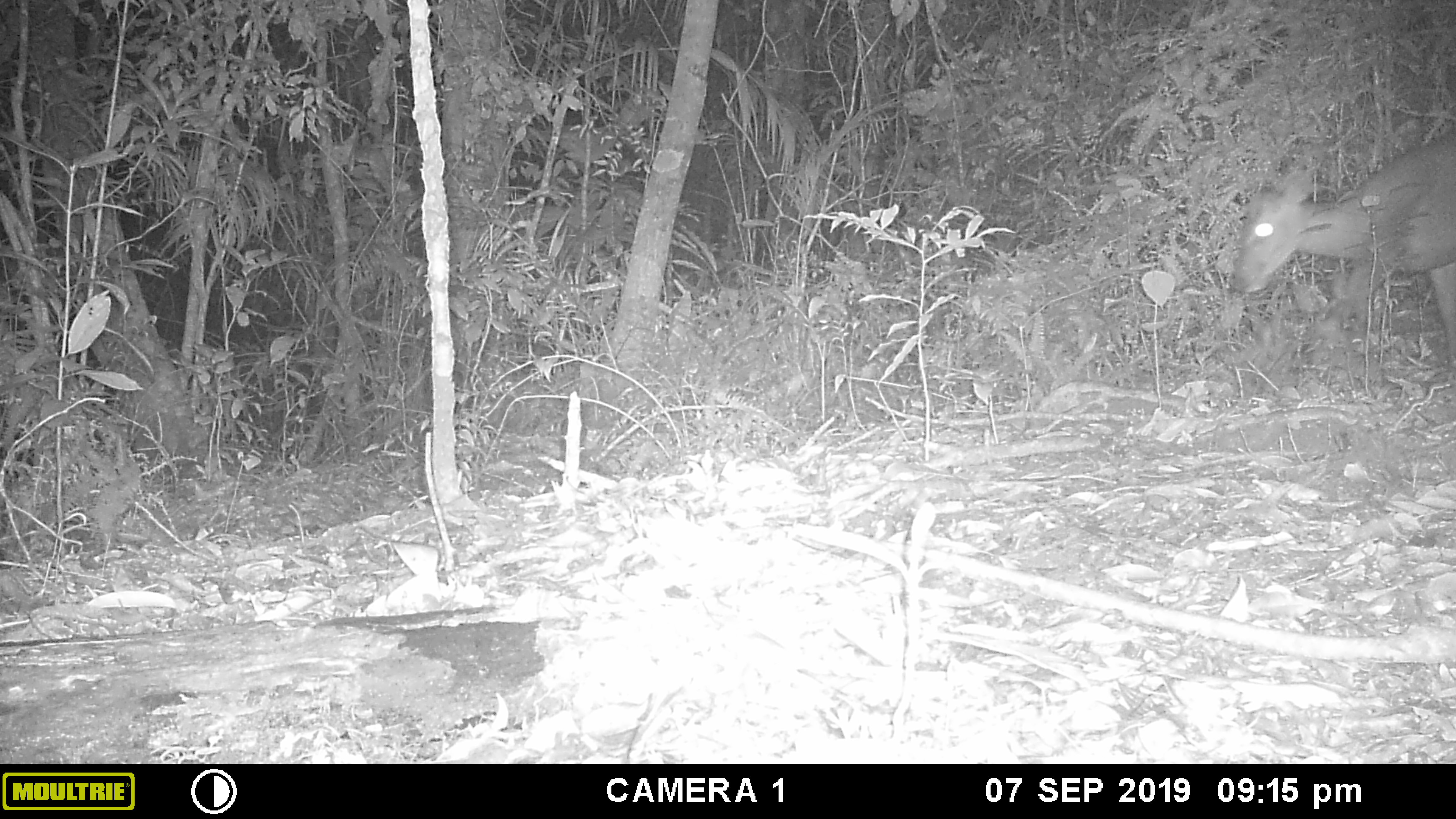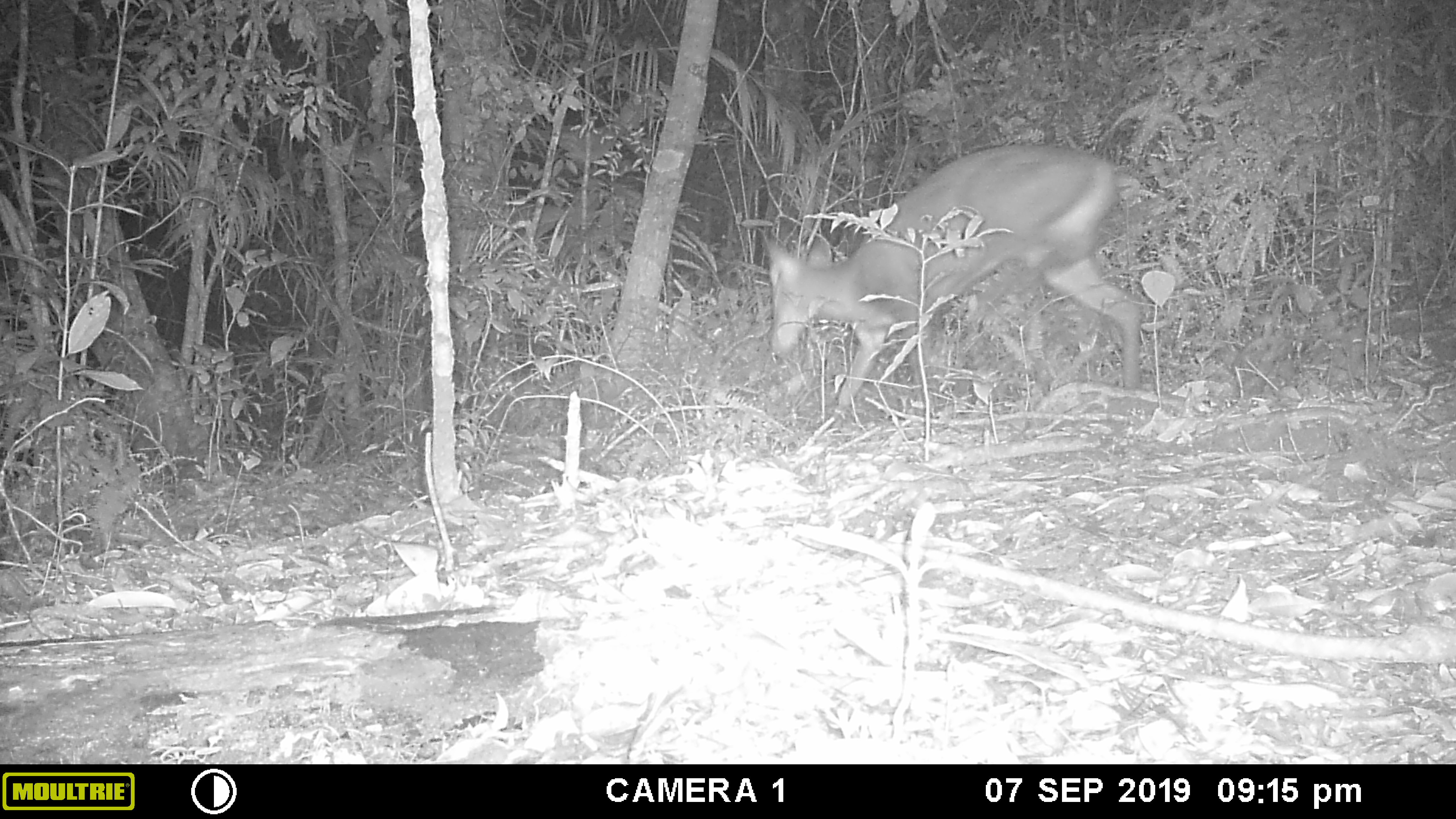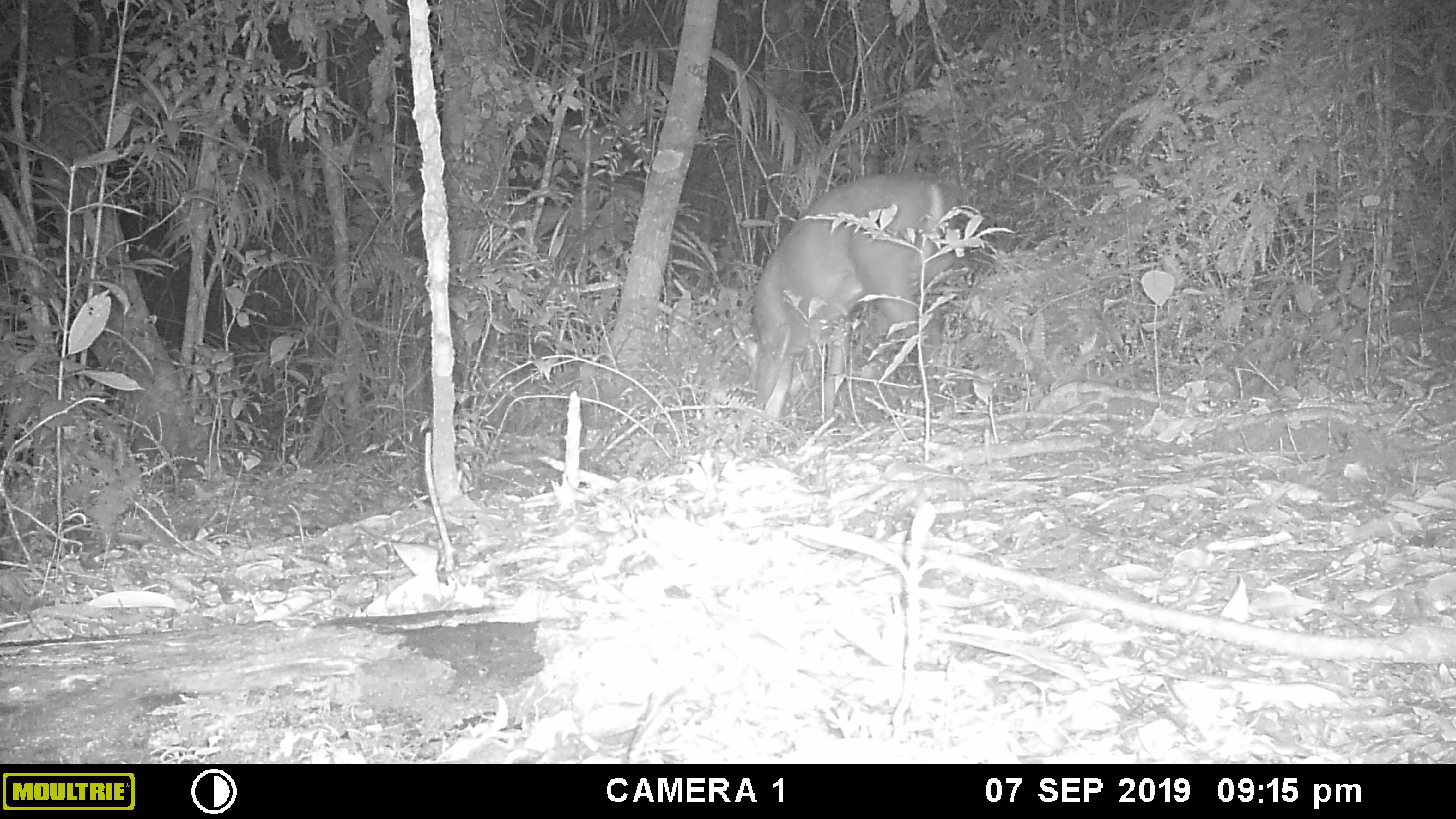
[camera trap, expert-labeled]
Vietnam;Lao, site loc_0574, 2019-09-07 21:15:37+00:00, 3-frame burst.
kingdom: Animalia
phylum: Chordata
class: Mammalia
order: Artiodactyla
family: Cervidae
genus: Muntiacus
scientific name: Muntiacus rooseveltorum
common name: roosevelt's muntjac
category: roosevelts muntjac group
Roosevelts muntjac group (roosevelt's muntjac) (Muntiacus rooseveltorum). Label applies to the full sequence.